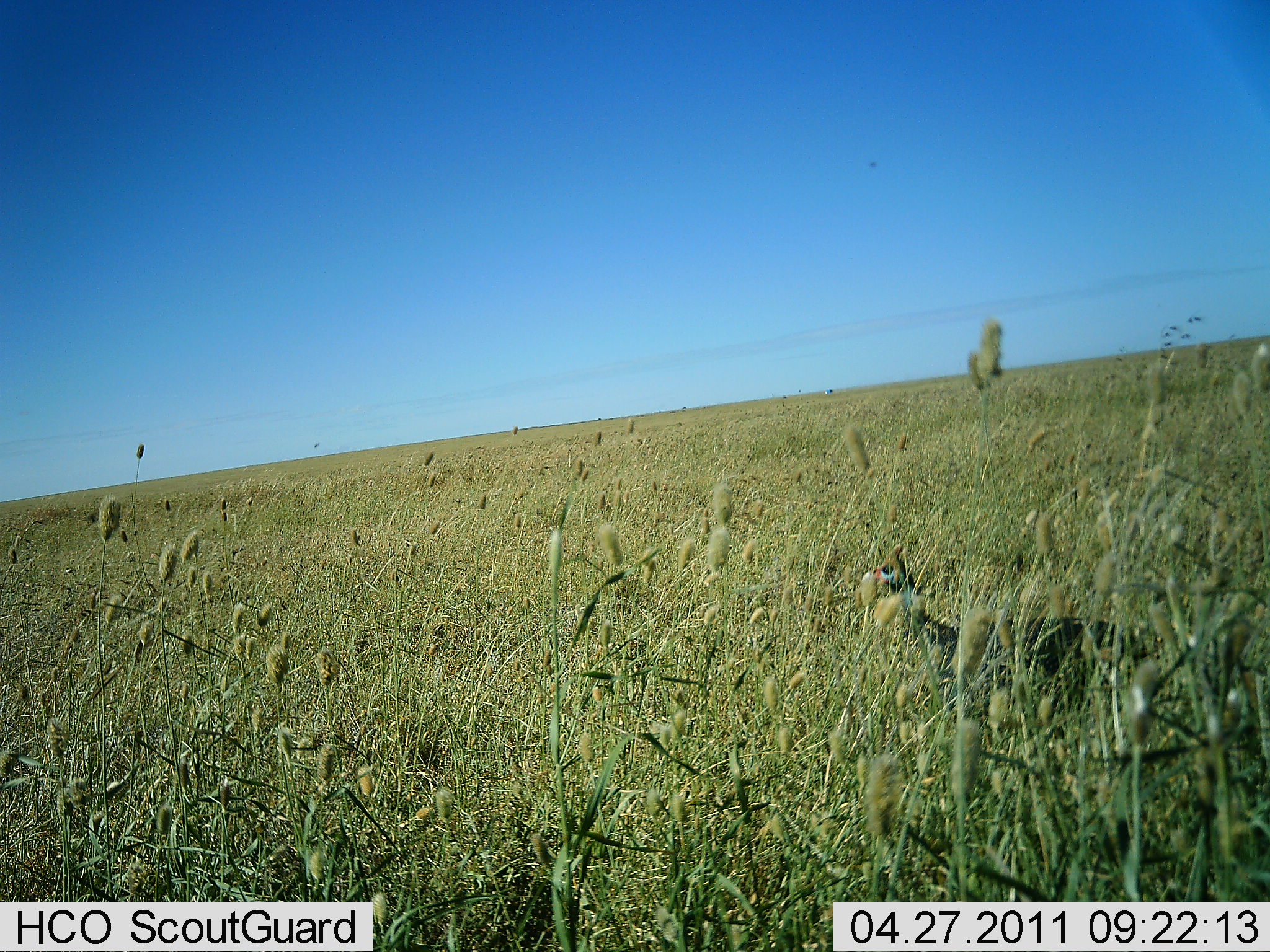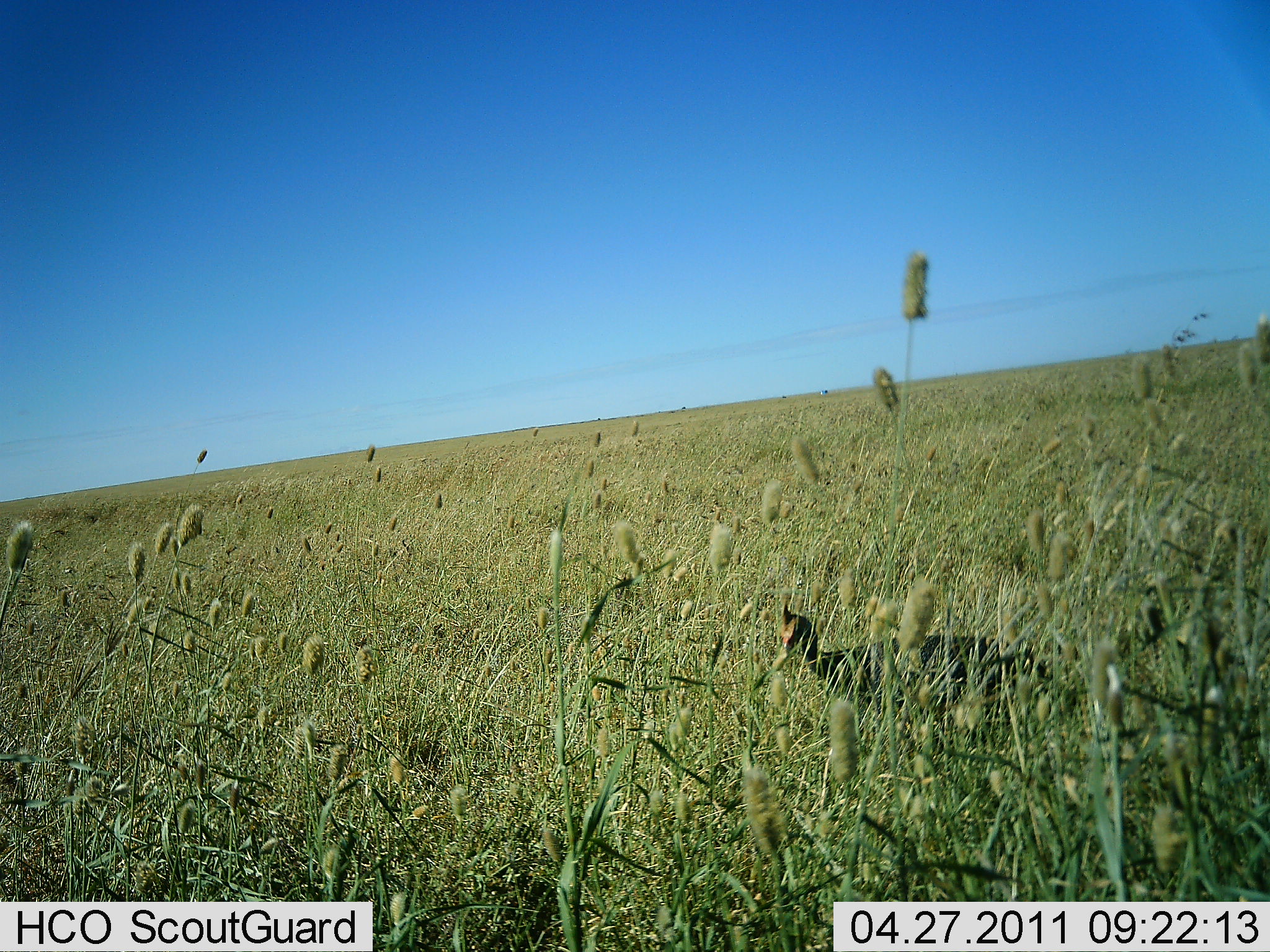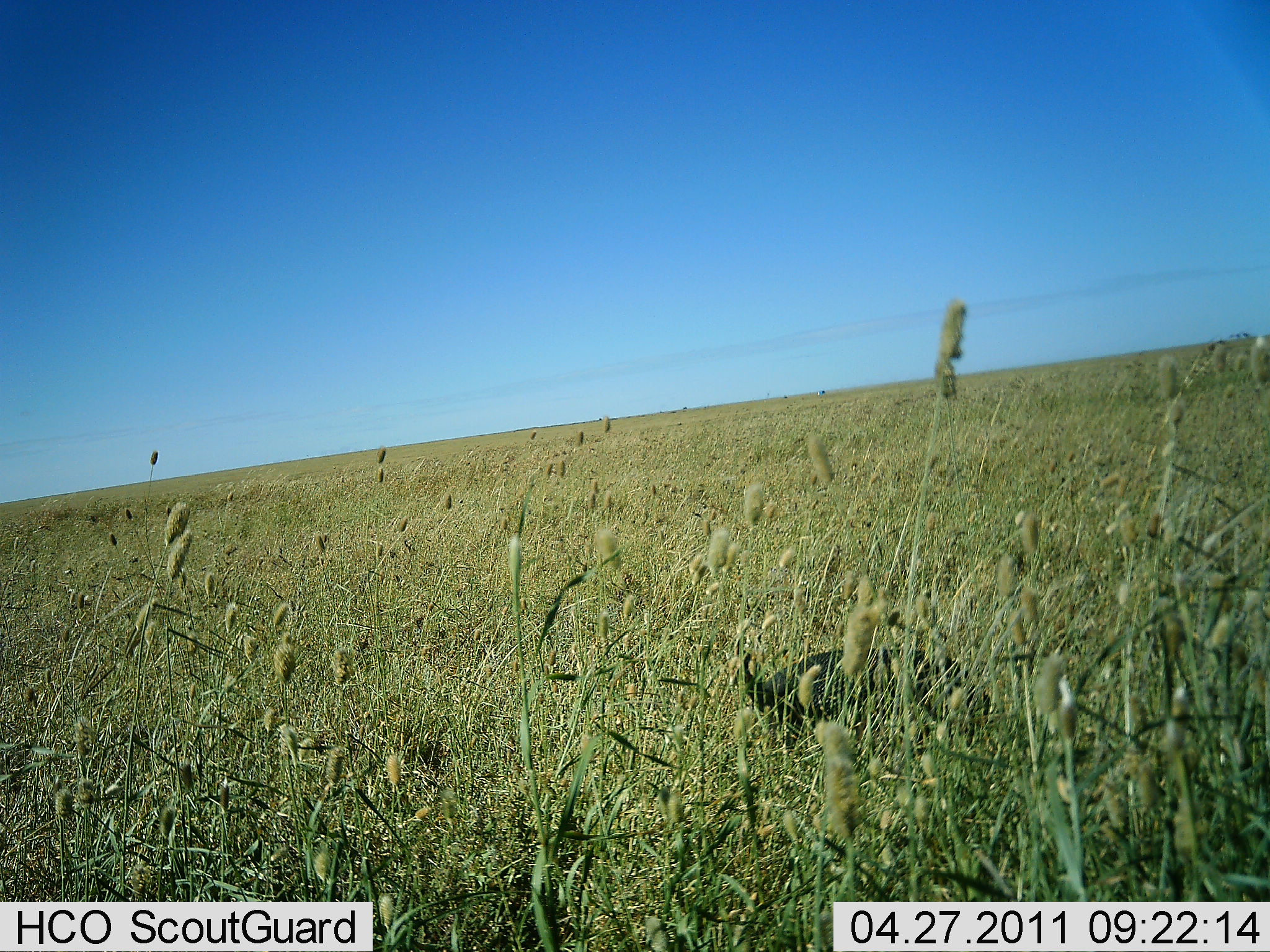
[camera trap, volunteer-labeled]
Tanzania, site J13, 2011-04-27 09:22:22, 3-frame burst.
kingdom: Animalia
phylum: Chordata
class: Aves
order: Galliformes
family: Numididae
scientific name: Numididae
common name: guinea fowl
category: guineafowl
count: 1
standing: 10%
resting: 0%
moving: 70%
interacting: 0%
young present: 0%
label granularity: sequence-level